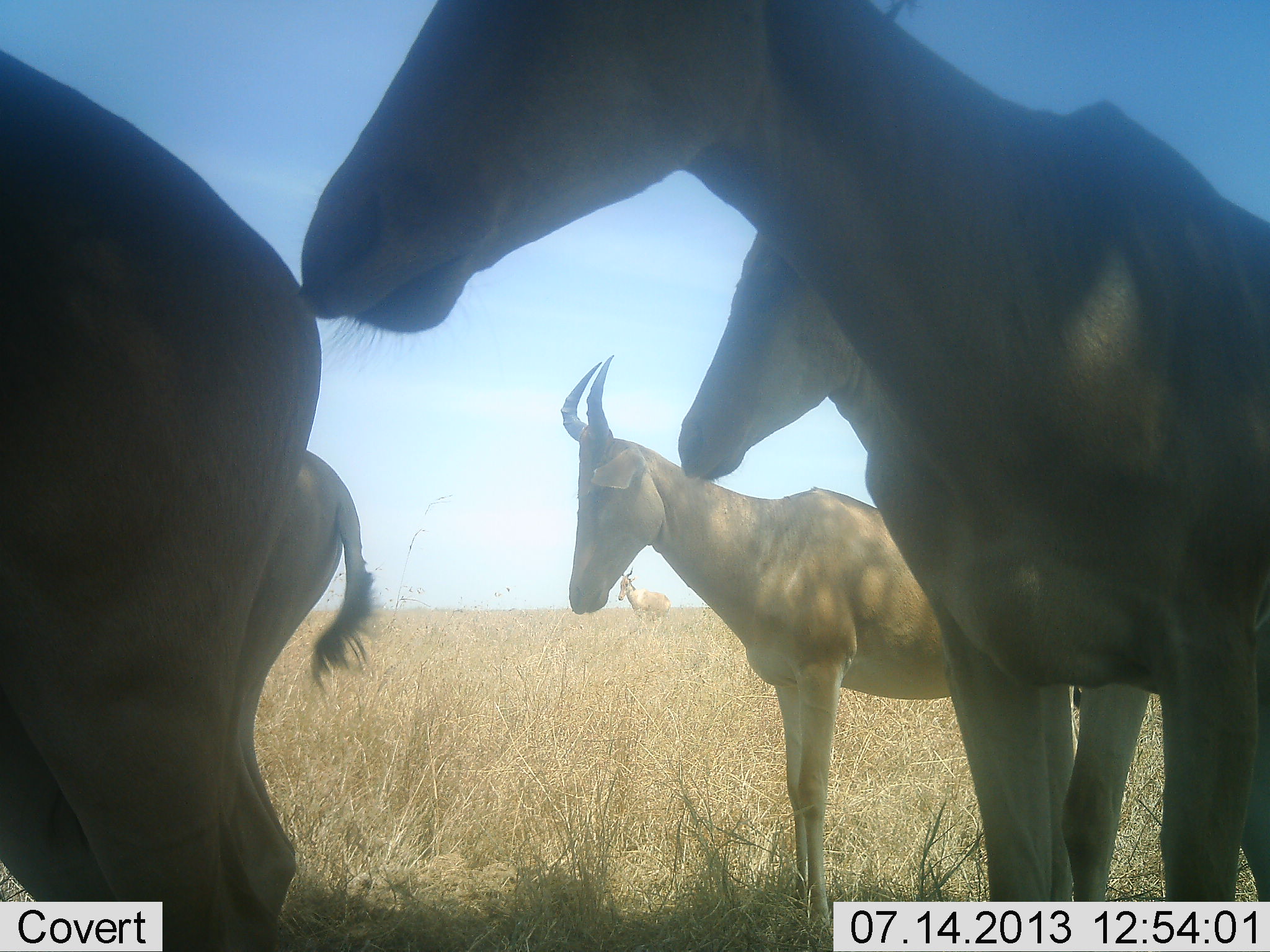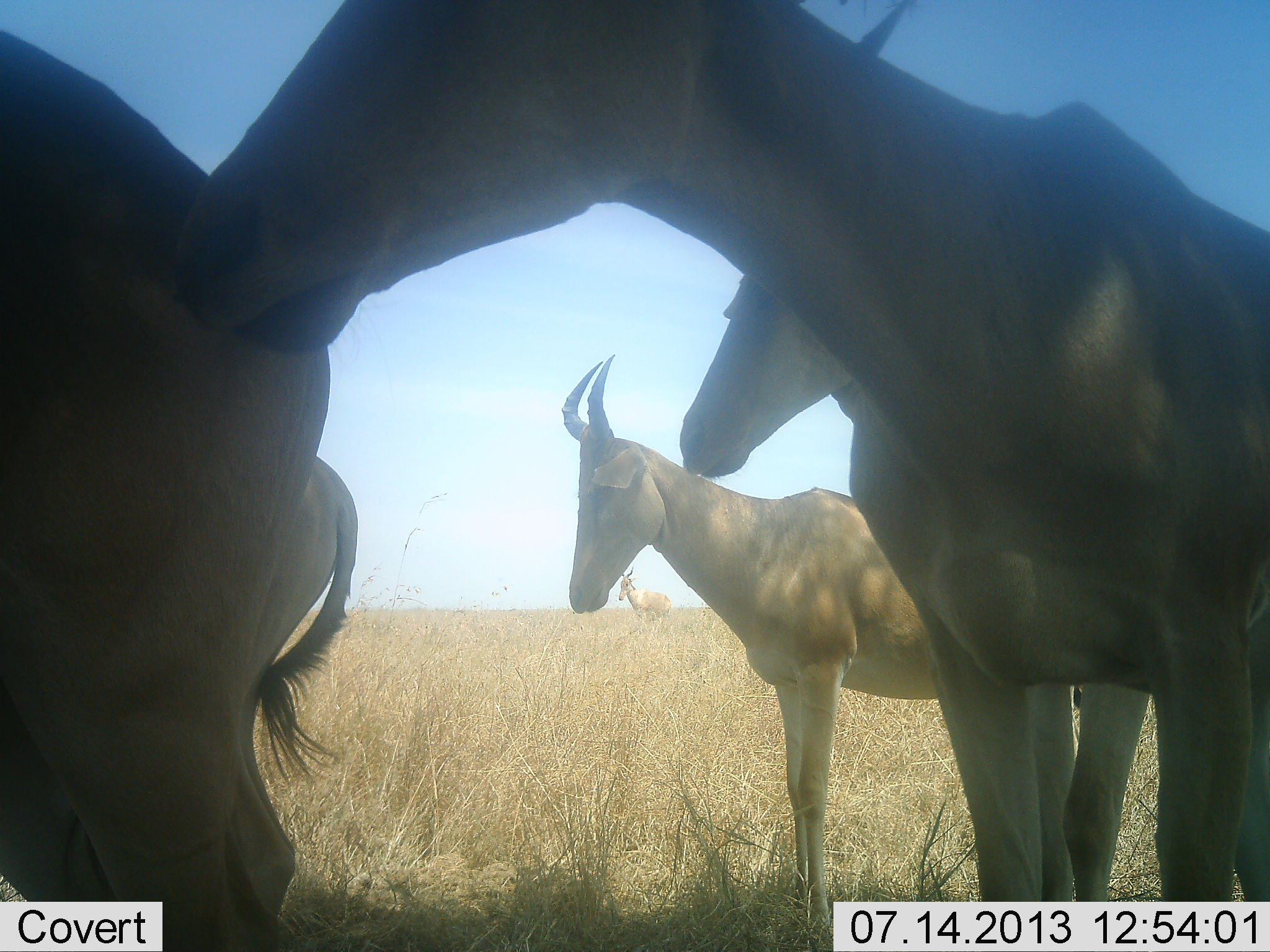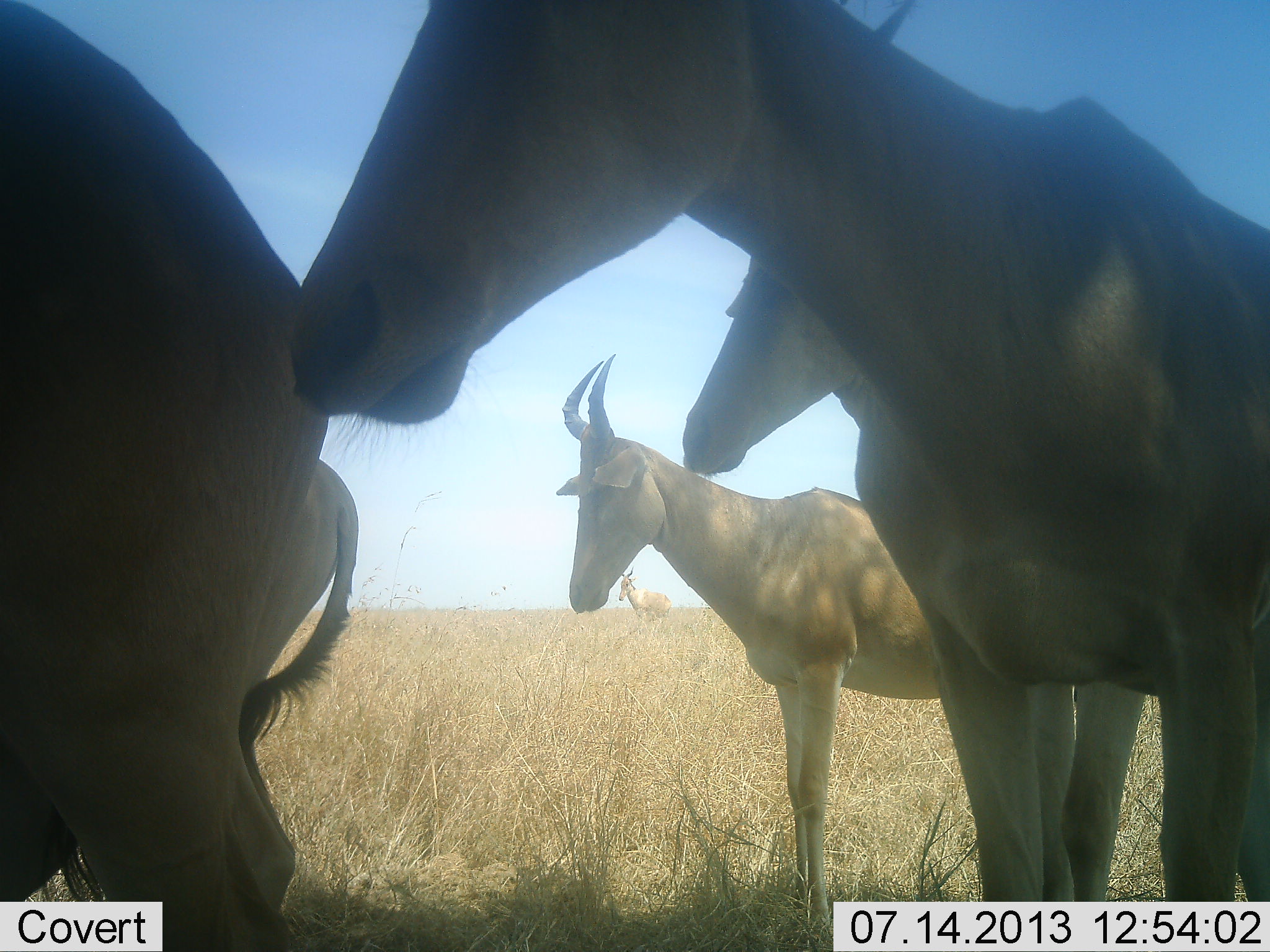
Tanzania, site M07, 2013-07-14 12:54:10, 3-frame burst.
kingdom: Animalia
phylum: Chordata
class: Mammalia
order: Artiodactyla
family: Bovidae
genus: Alcelaphus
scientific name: Alcelaphus buselaphus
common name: hartebeest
Hartebeest (Alcelaphus buselaphus), count 5. Behavior (volunteer vote fractions): standing 94%, resting 6%, moving 6%, interacting 12%. Young present (vote fraction): 6%. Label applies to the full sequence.